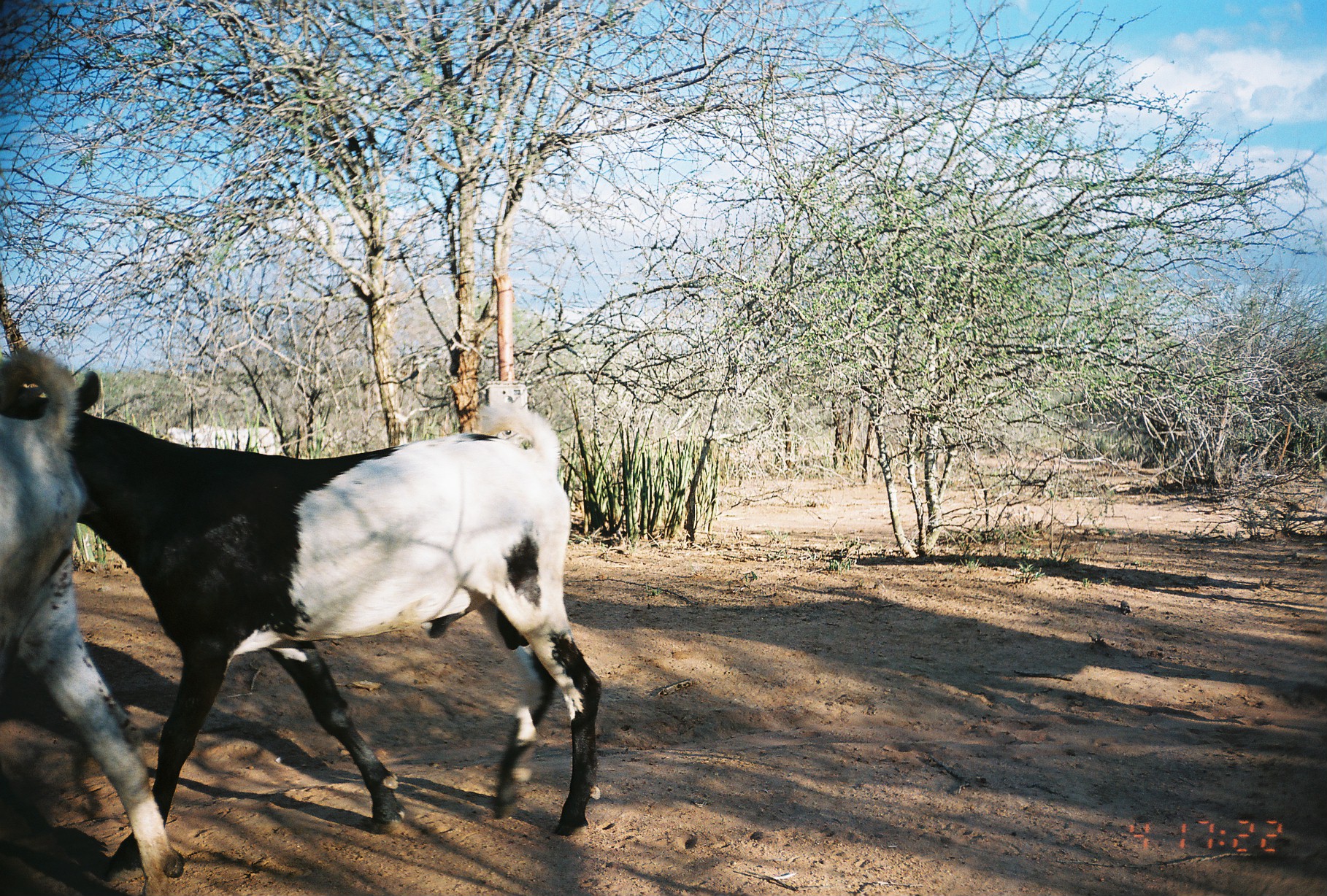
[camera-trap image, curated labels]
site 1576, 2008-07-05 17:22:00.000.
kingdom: Animalia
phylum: Chordata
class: Mammalia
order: Artiodactyla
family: Bovidae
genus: Capra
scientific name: Capra aegagrus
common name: wild goat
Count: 3.